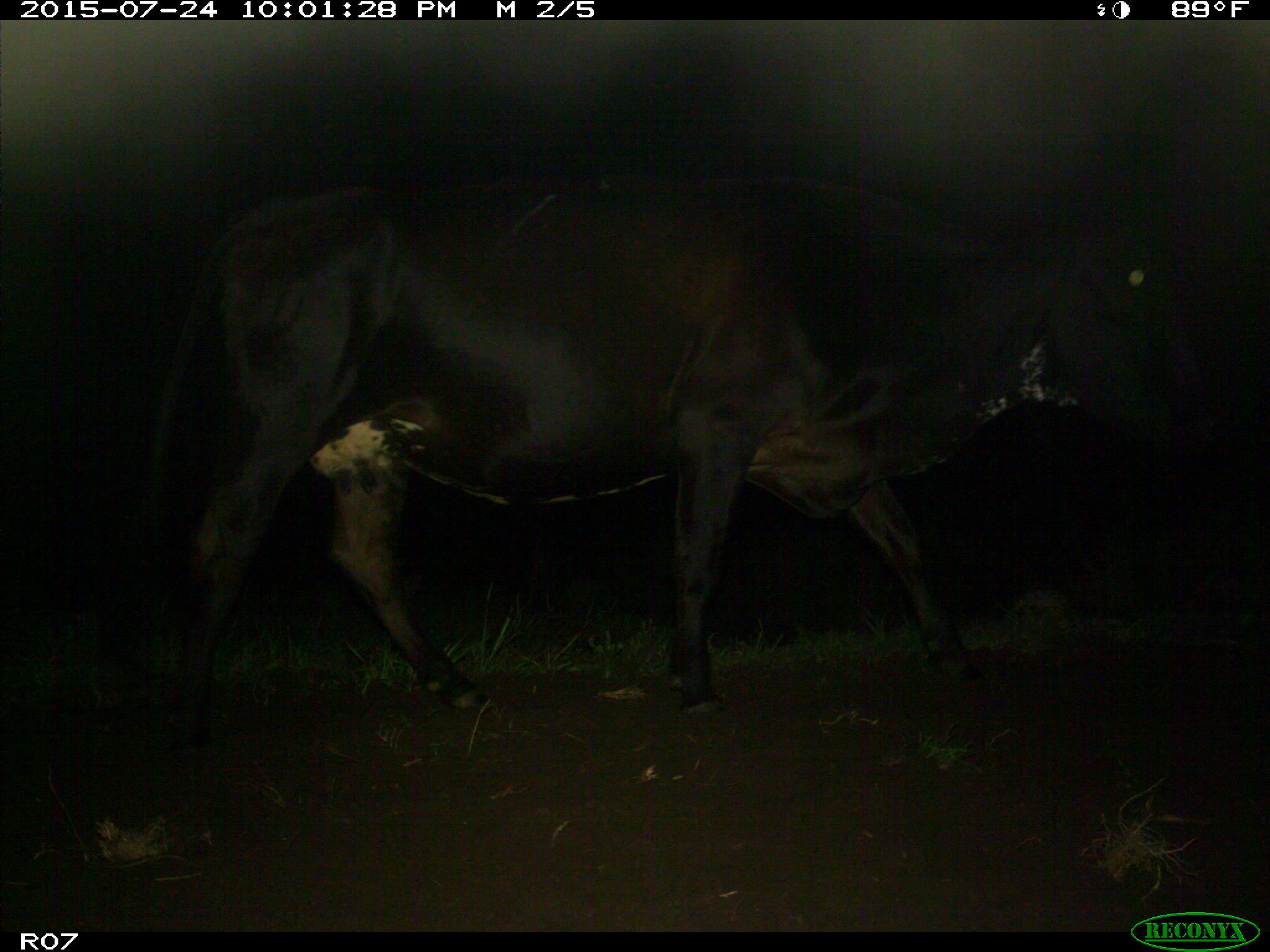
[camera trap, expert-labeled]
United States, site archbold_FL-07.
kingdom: Animalia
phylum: Chordata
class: Mammalia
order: Artiodactyla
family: Bovidae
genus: Bos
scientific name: Bos taurus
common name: domestic cow